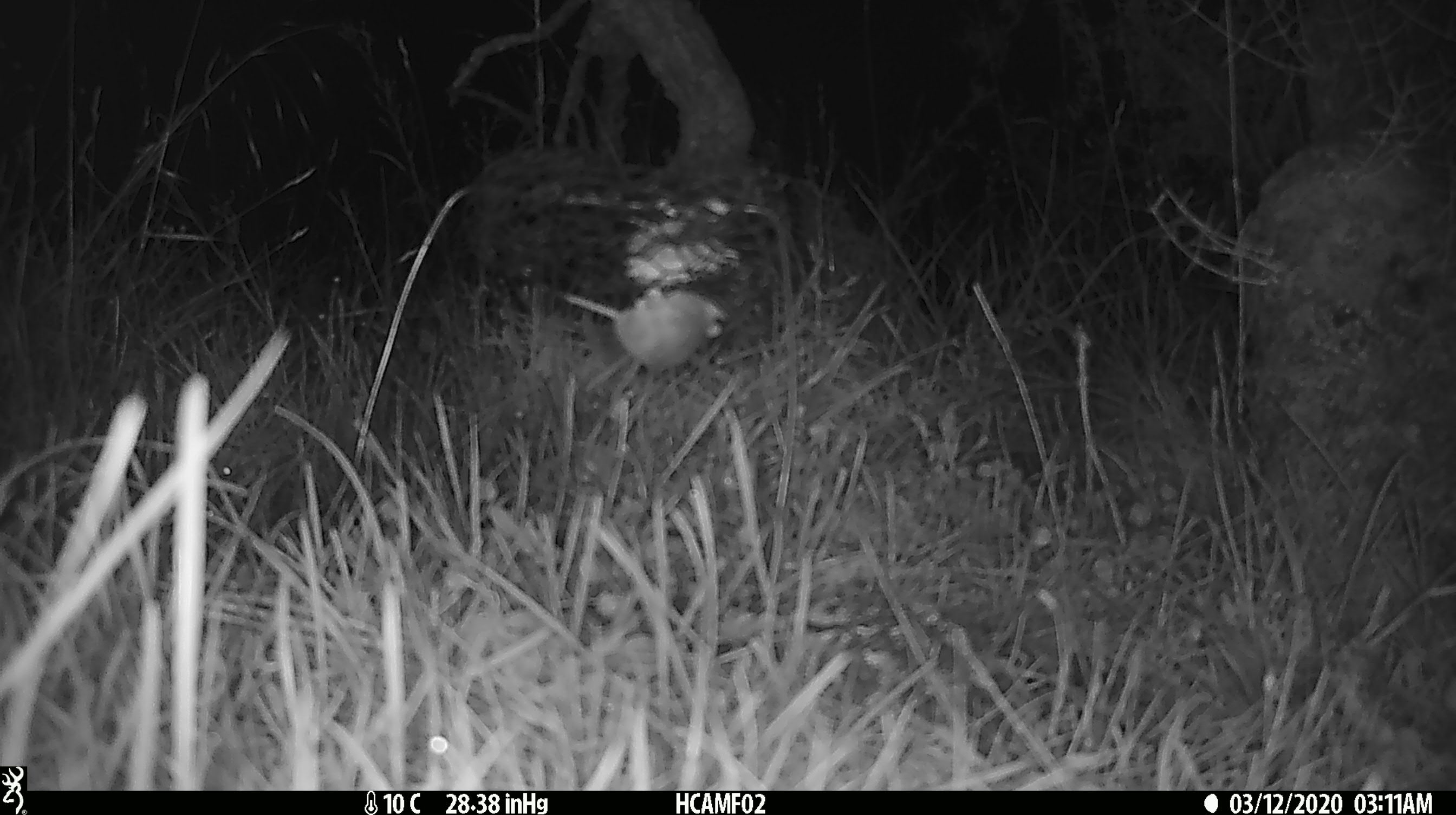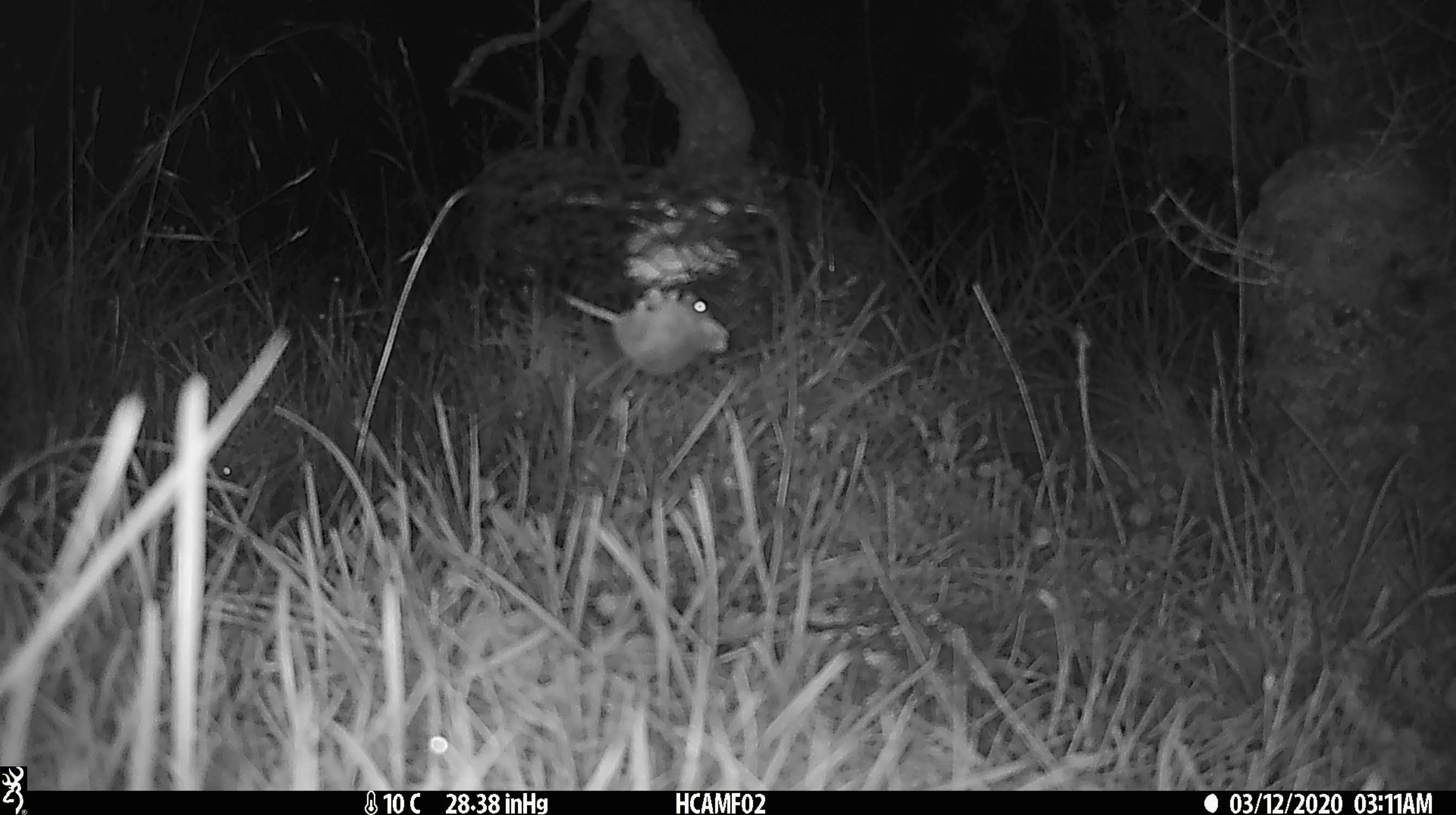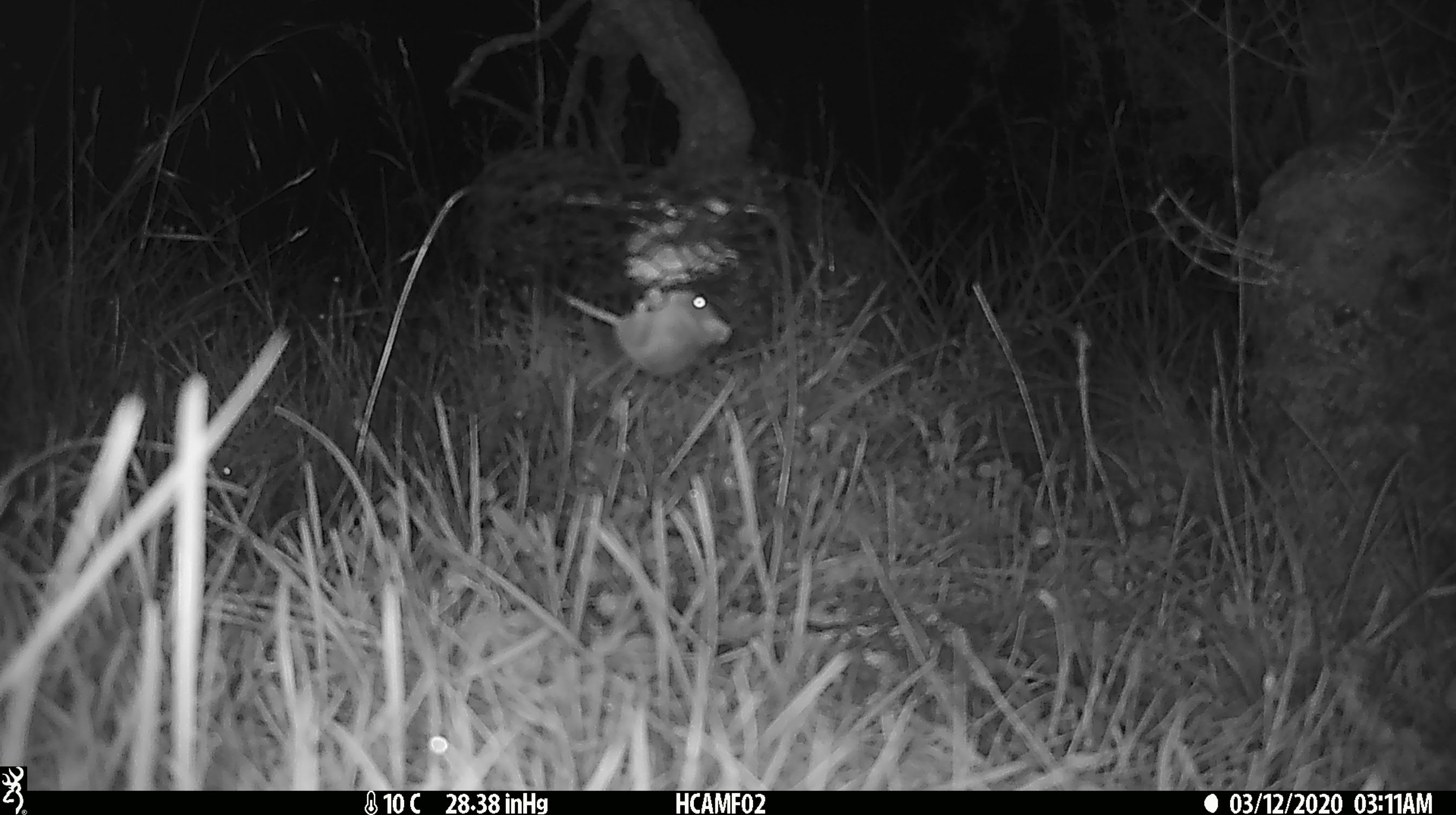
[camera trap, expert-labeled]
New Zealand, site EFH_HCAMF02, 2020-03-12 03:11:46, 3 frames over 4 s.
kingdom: Animalia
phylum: Chordata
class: Mammalia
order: Rodentia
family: Muridae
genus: Mus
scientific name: Mus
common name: mouse